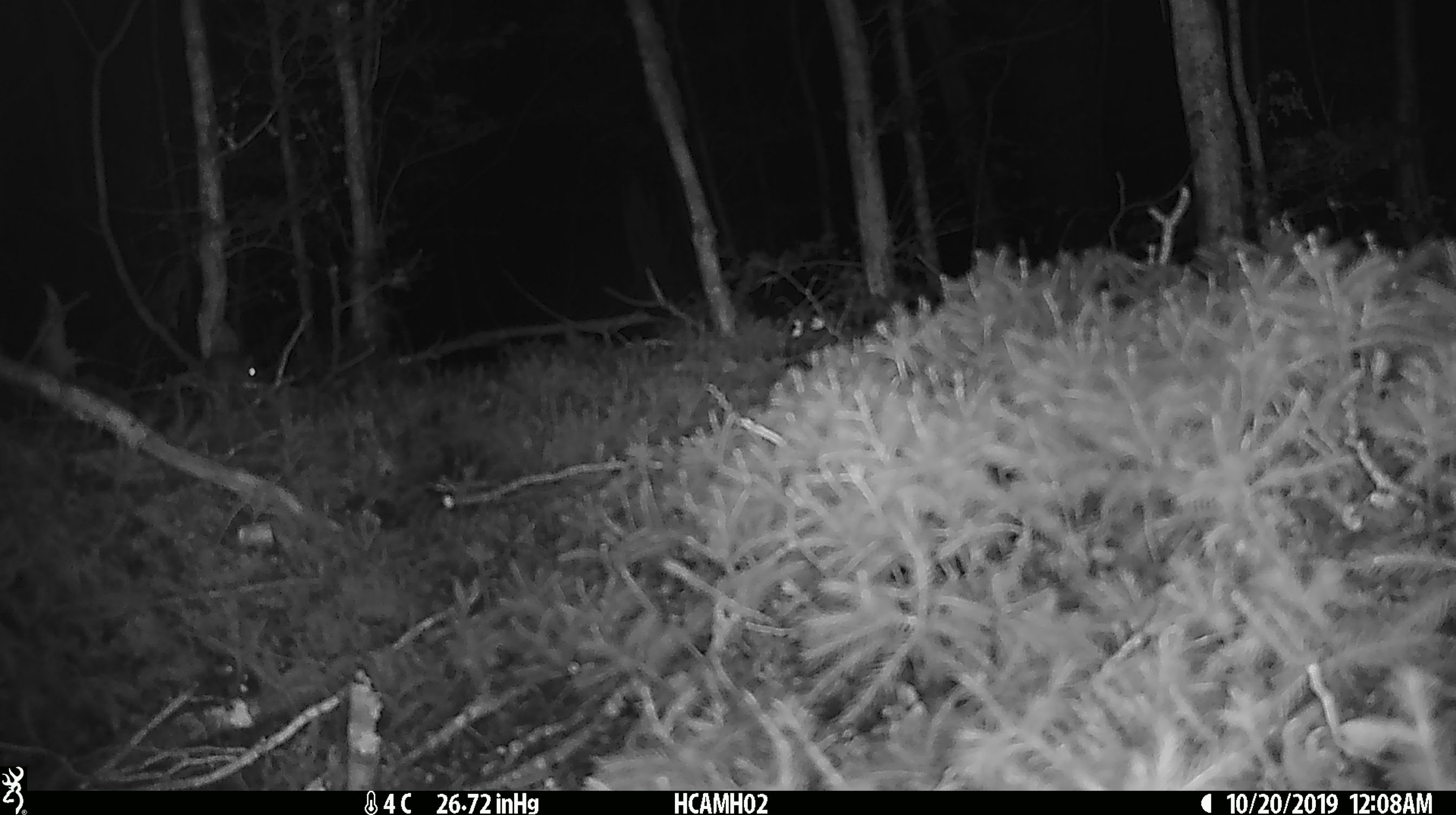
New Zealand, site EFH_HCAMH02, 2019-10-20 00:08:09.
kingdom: Animalia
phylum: Chordata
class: Mammalia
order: Rodentia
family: Muridae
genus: Mus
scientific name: Mus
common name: mouse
Mouse (Mus).